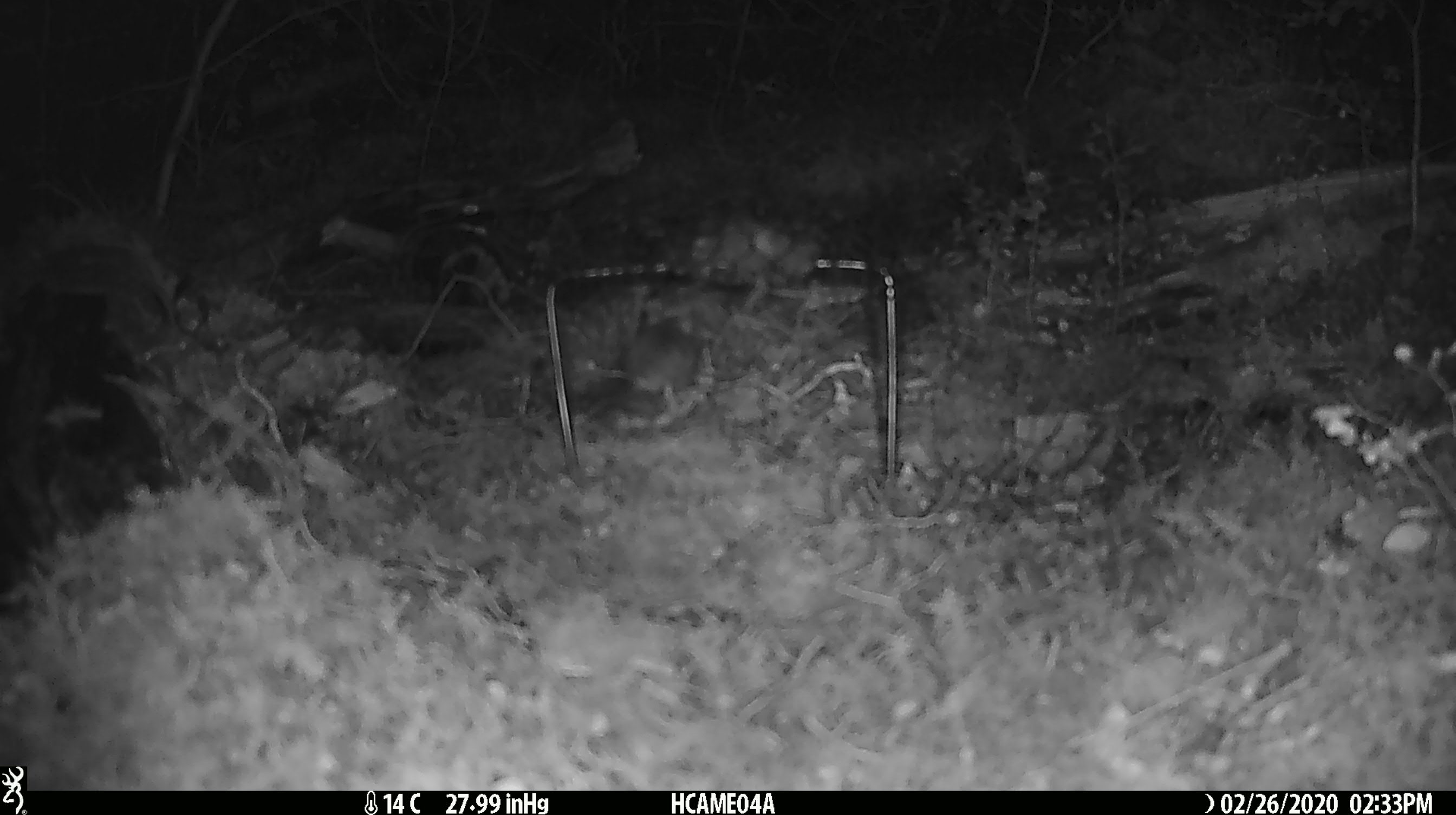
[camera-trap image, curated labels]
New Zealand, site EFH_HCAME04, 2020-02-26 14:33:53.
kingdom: Animalia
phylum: Chordata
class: Mammalia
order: Rodentia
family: Muridae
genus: Mus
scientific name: Mus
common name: mouse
Mouse (Mus).